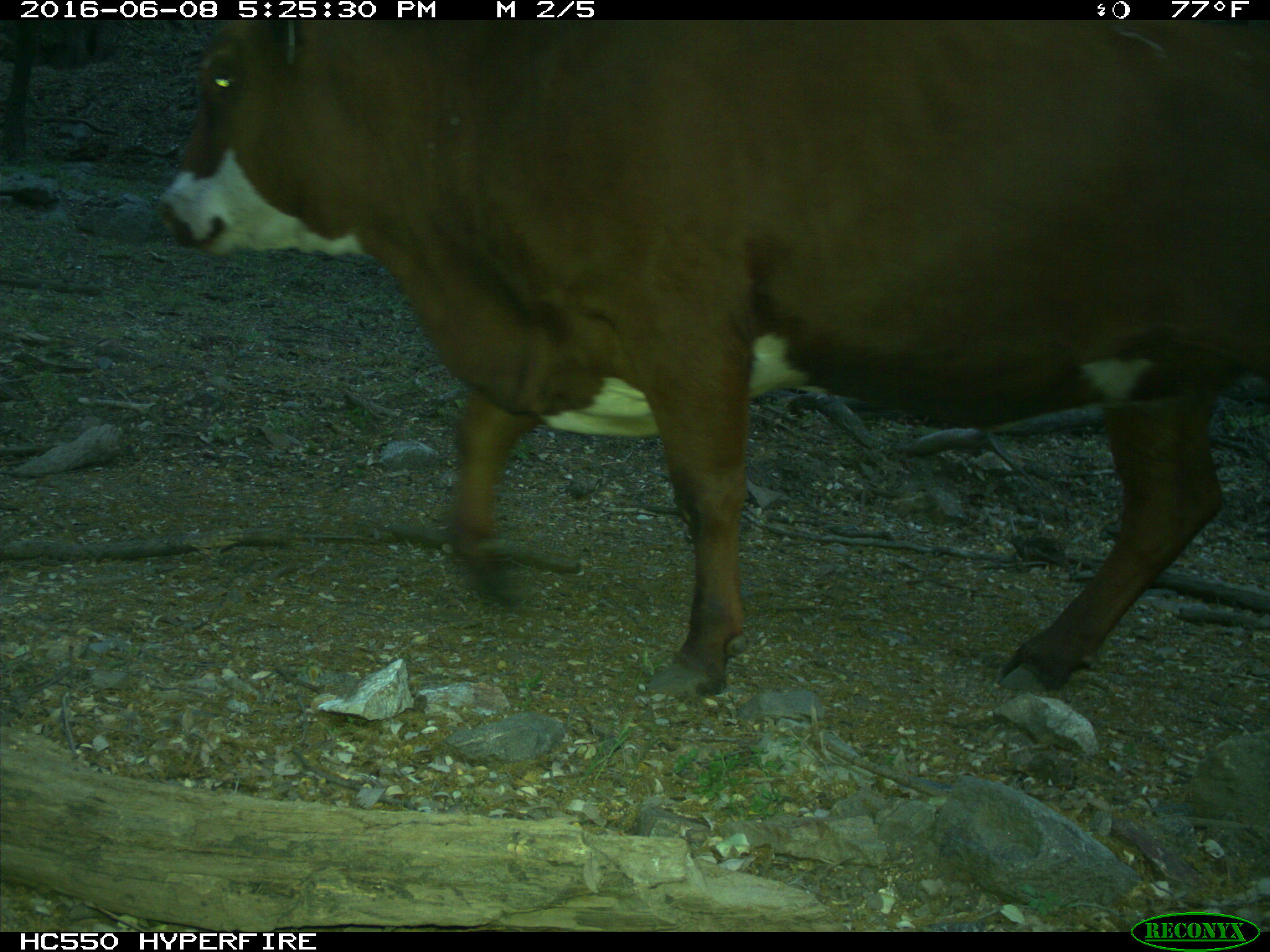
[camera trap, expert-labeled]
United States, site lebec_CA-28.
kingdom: Animalia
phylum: Chordata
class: Mammalia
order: Artiodactyla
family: Bovidae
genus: Bos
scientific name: Bos taurus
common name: domestic cow